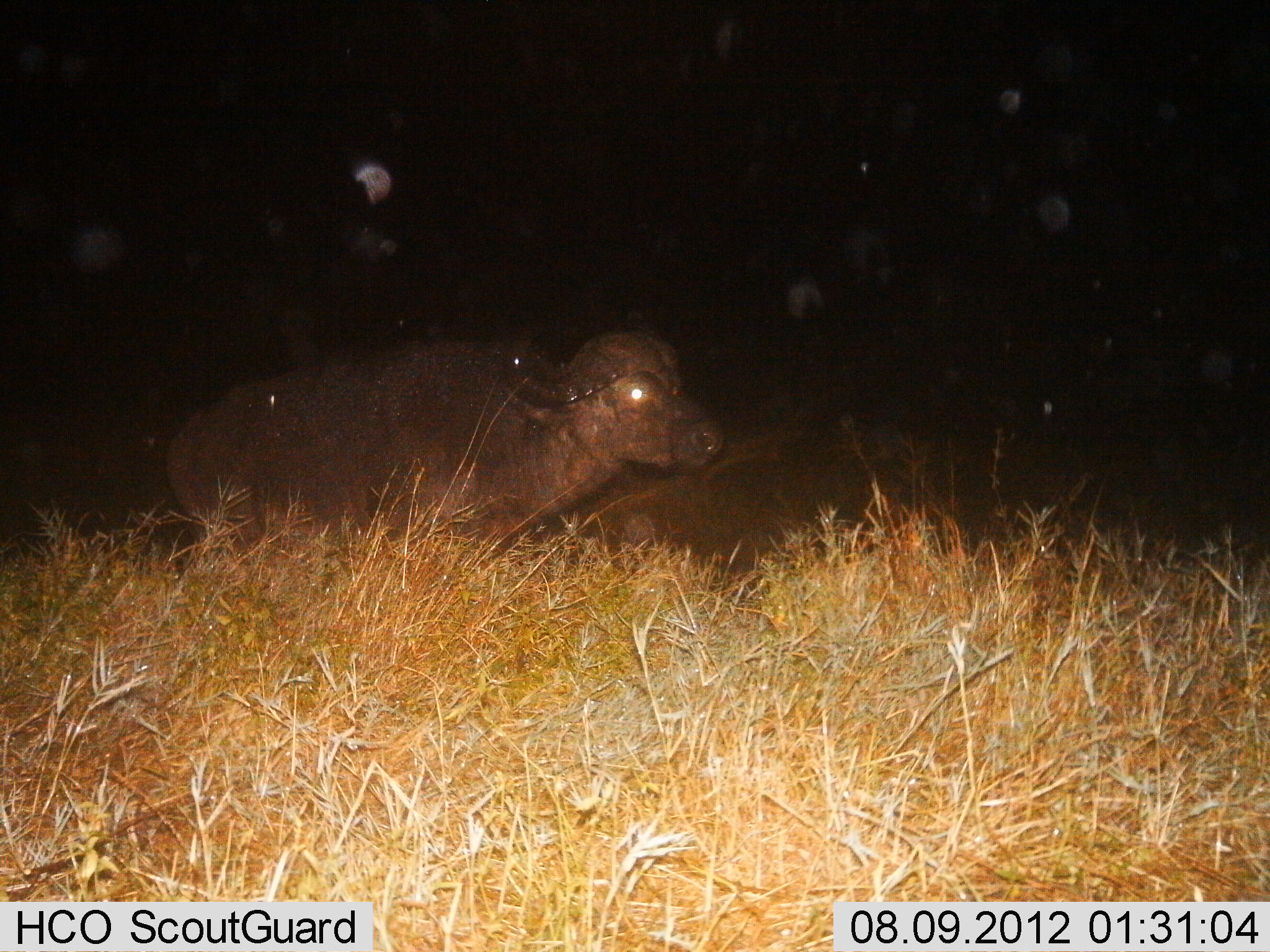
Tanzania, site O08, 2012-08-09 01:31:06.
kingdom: Animalia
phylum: Chordata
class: Mammalia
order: Artiodactyla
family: Bovidae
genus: Syncerus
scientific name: Syncerus caffer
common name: cape buffalo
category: buffalo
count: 1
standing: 60%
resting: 0%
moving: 40%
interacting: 0%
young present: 0%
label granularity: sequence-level